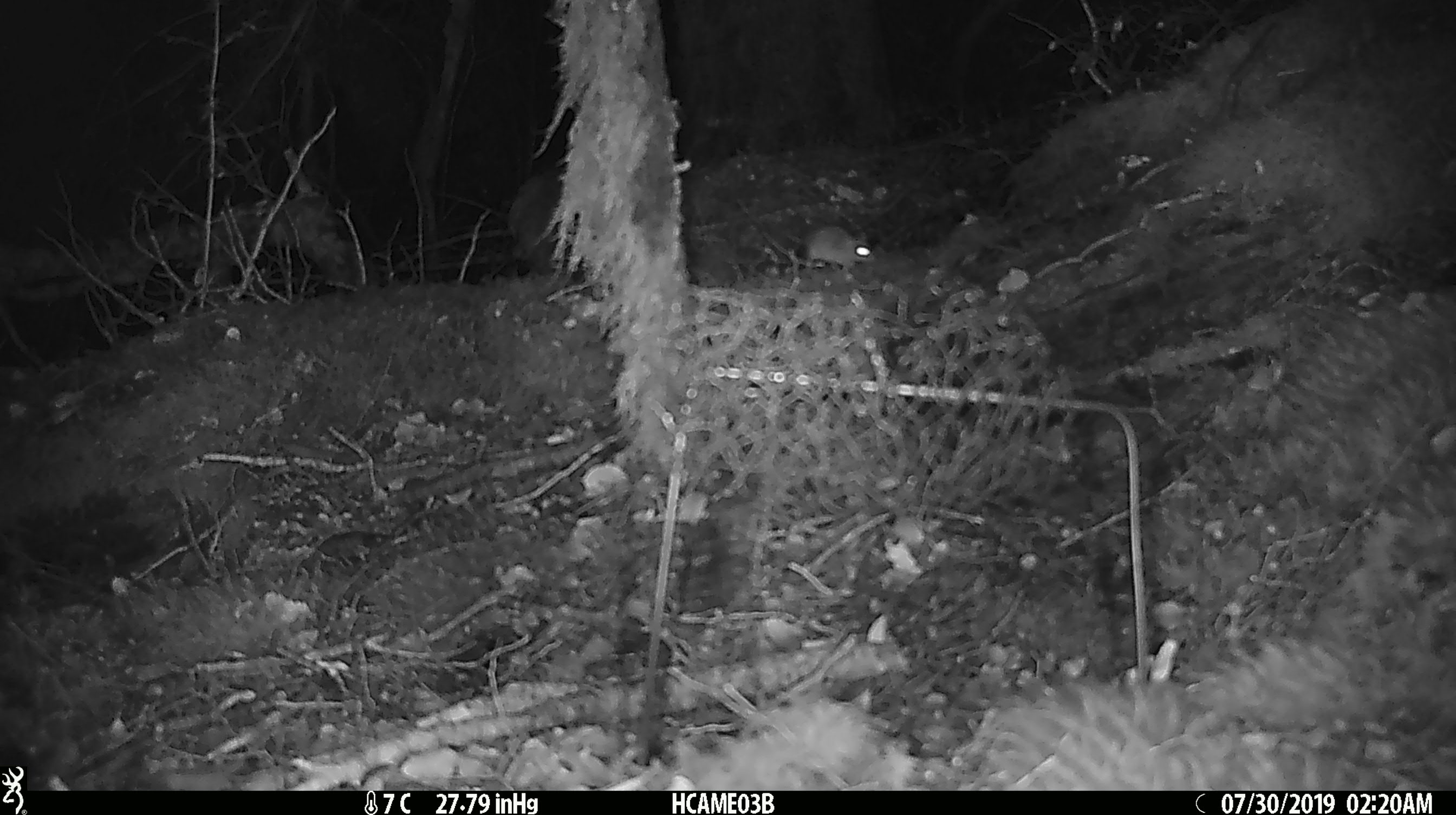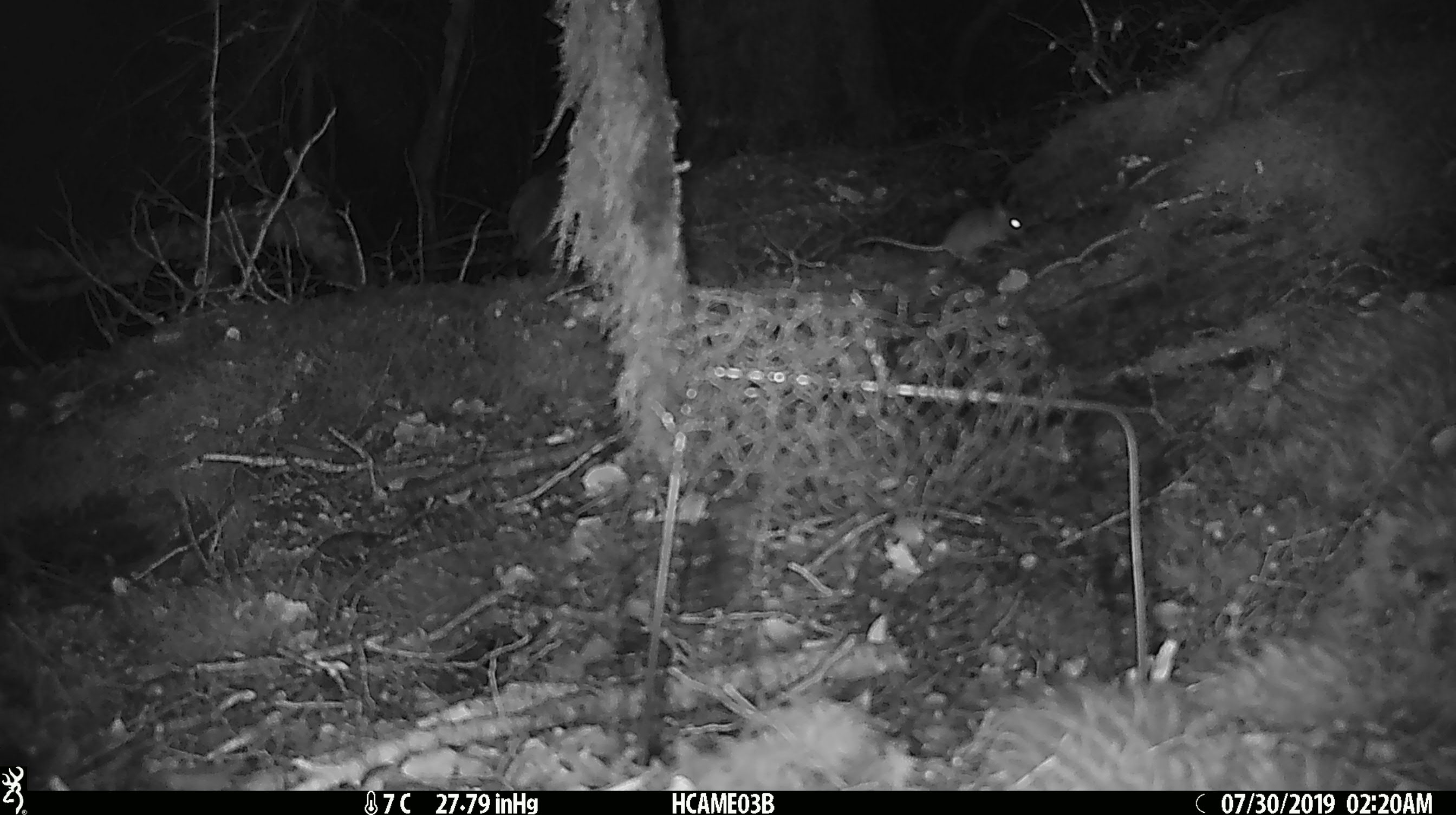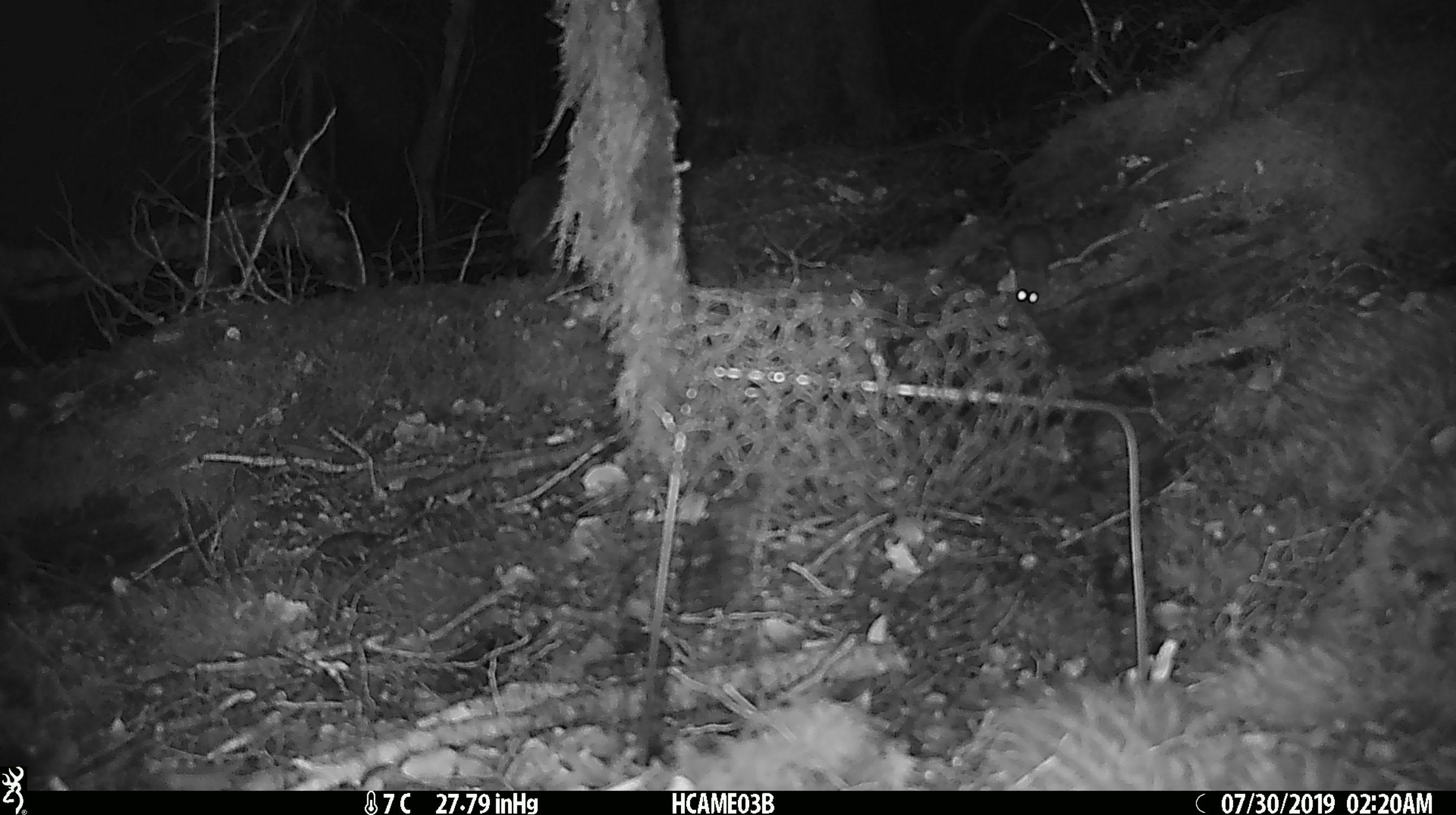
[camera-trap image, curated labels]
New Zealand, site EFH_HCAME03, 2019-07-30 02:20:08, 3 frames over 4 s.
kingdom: Animalia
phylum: Chordata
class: Mammalia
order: Rodentia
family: Muridae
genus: Mus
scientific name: Mus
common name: mouse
Mouse (Mus).